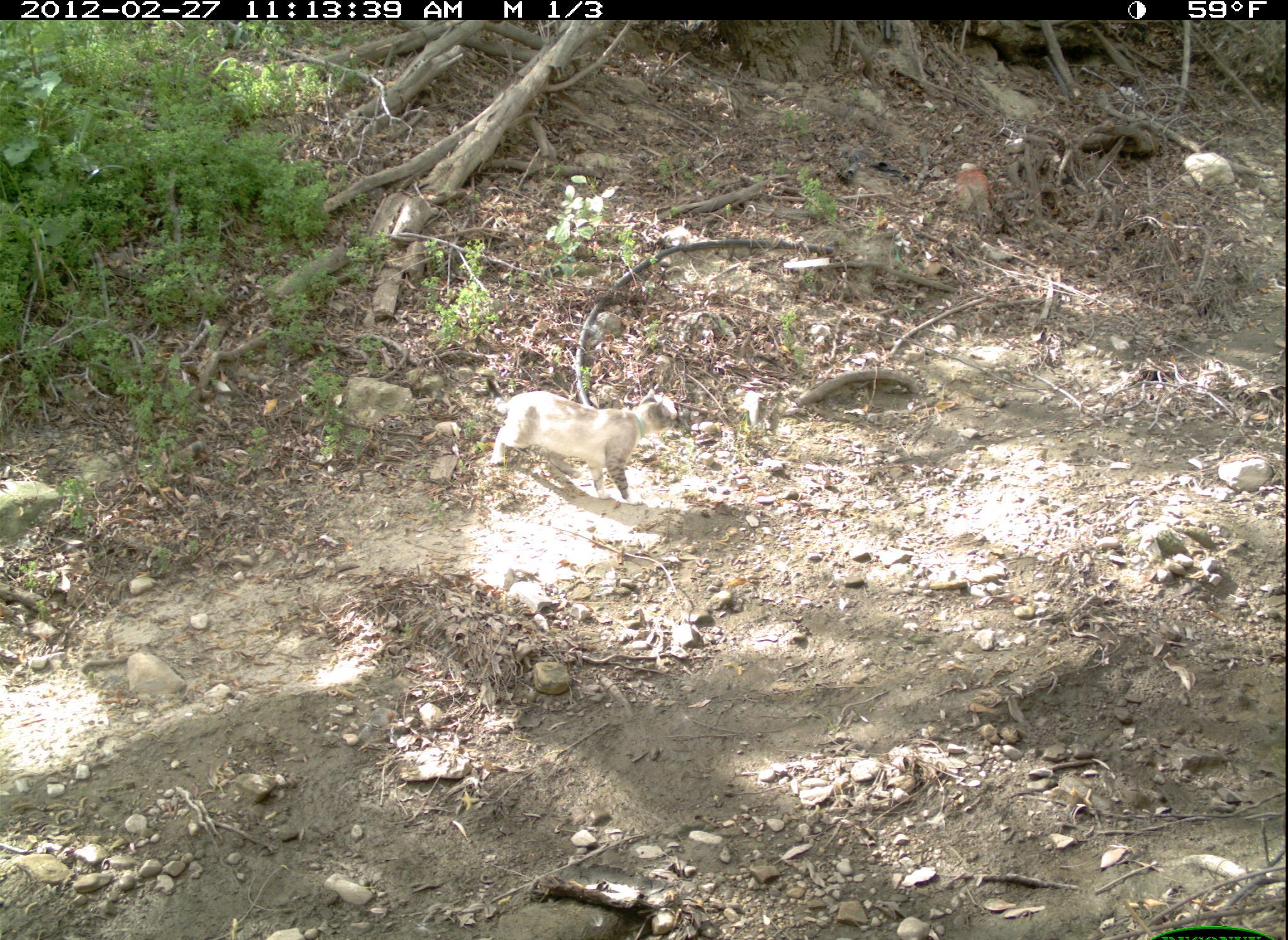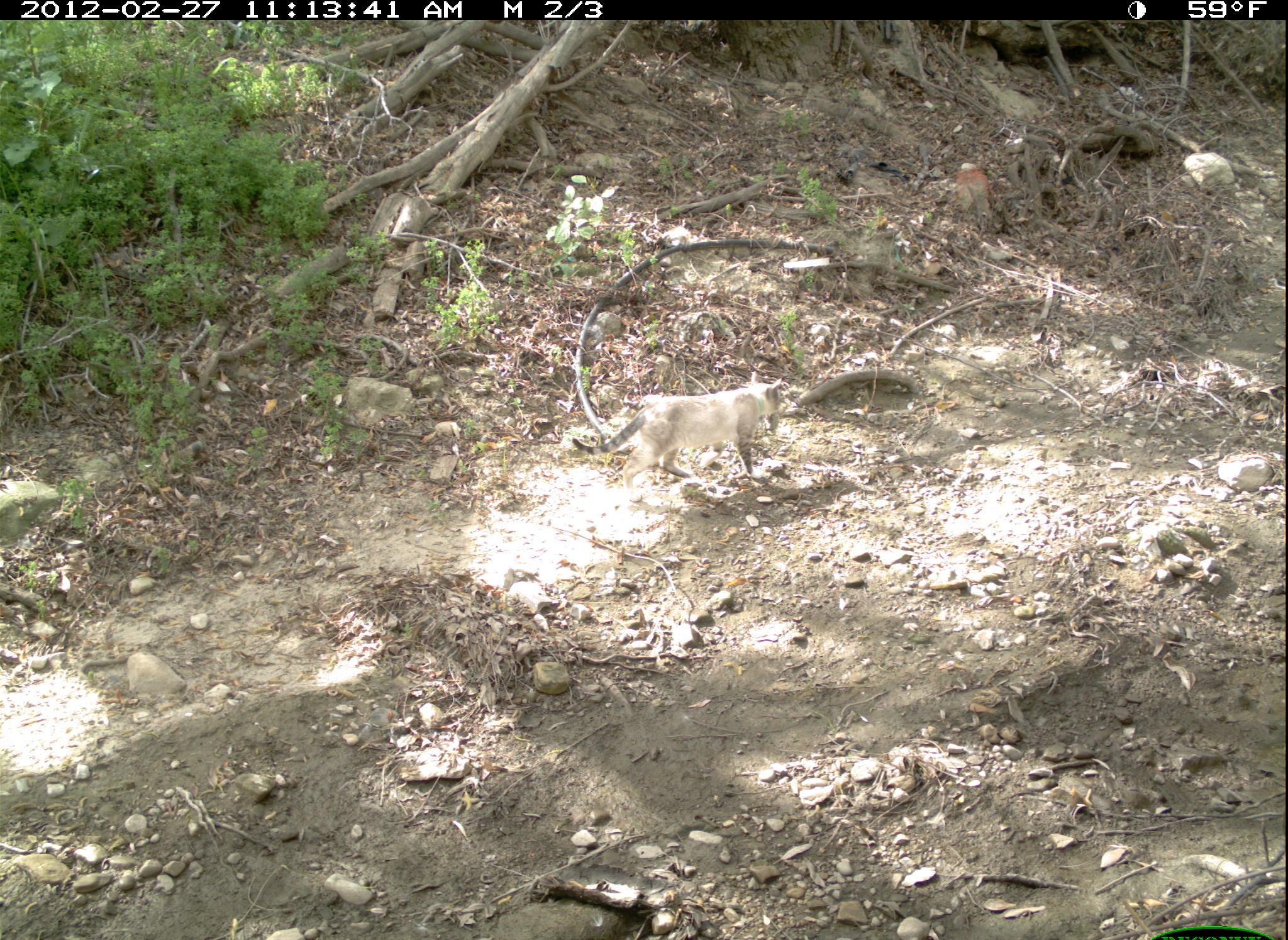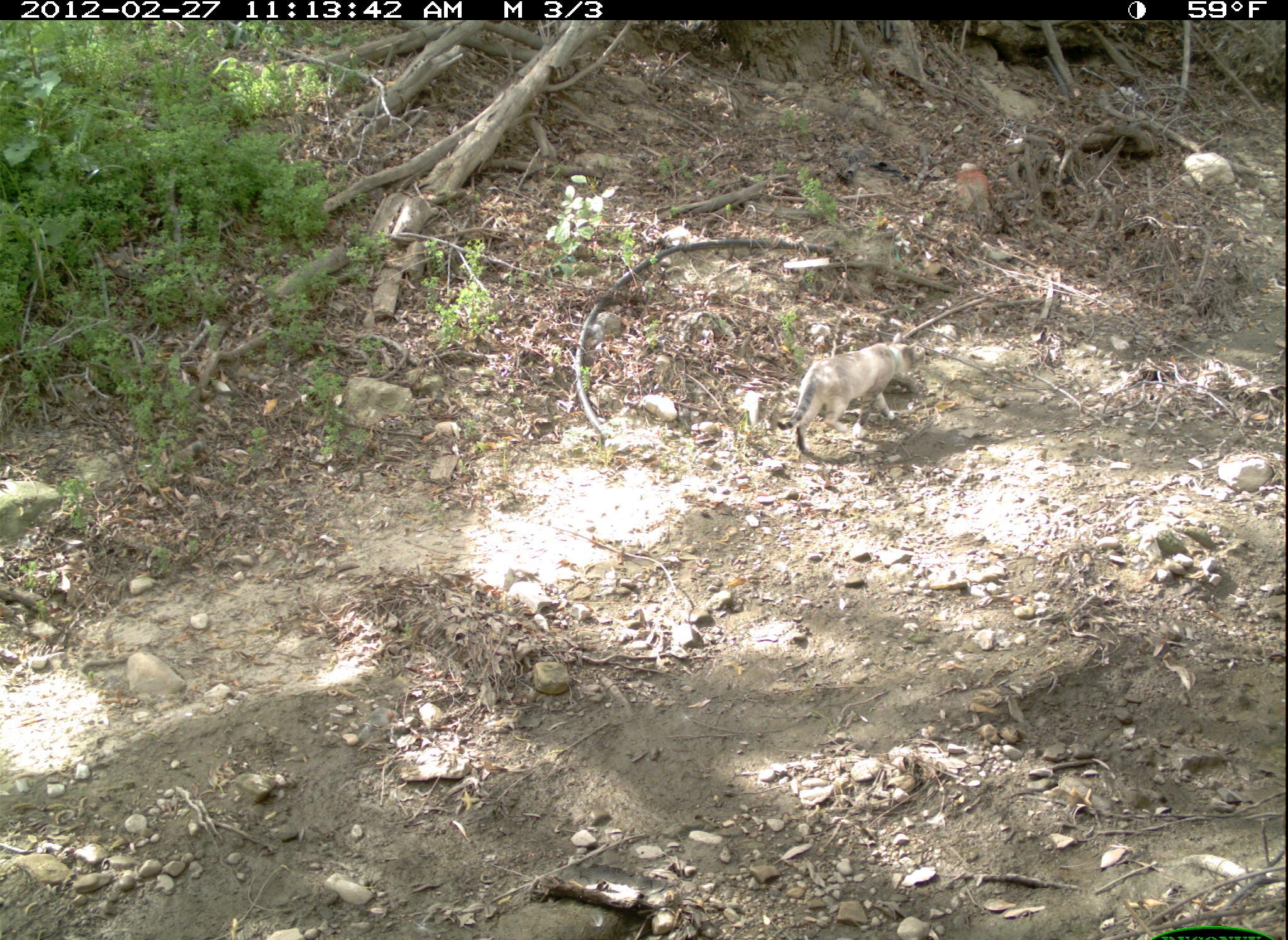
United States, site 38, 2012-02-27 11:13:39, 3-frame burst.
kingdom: Animalia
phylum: Chordata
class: Mammalia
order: Carnivora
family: Felidae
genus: Felis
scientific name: Felis catus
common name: cat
Cat (Felis catus).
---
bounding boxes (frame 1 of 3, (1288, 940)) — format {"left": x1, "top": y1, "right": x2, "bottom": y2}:
cat: {"left": 451, "top": 370, "right": 697, "bottom": 499}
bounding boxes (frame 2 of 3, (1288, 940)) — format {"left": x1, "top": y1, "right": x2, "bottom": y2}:
cat: {"left": 567, "top": 367, "right": 797, "bottom": 509}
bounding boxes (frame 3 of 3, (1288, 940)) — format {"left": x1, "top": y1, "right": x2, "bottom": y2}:
cat: {"left": 778, "top": 325, "right": 939, "bottom": 462}